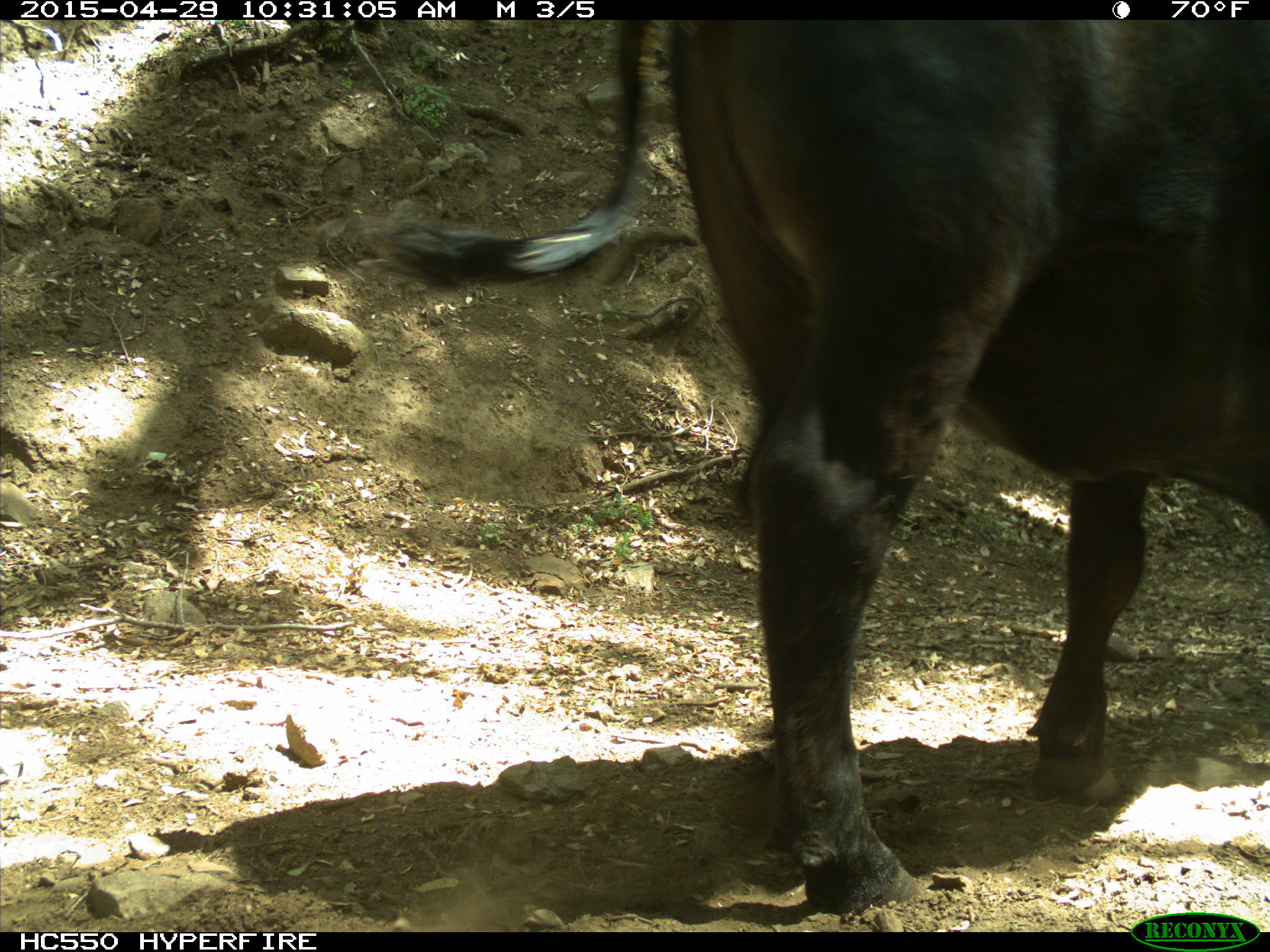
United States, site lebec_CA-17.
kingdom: Animalia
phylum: Chordata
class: Mammalia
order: Artiodactyla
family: Bovidae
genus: Bos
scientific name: Bos taurus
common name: domestic cow